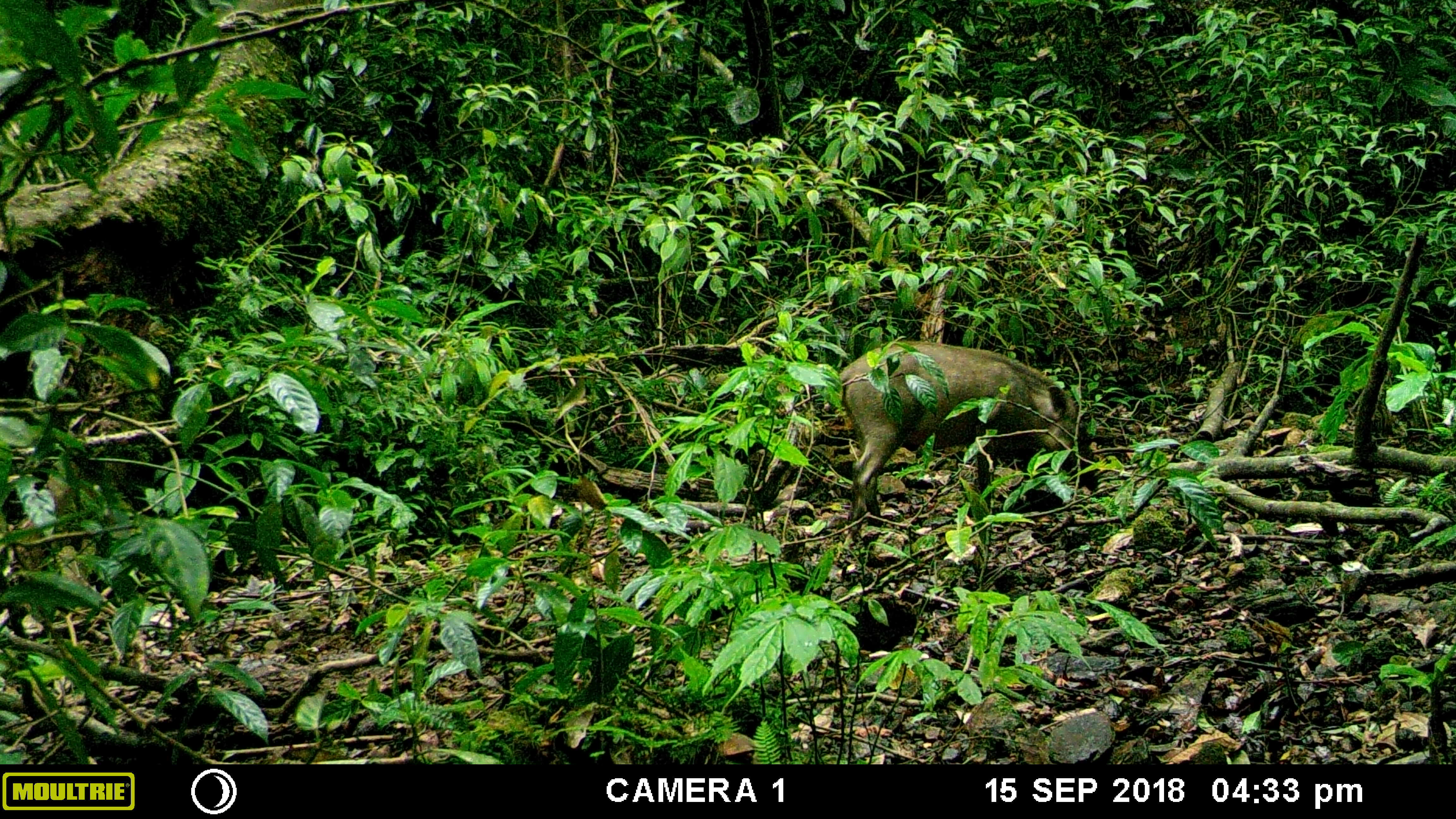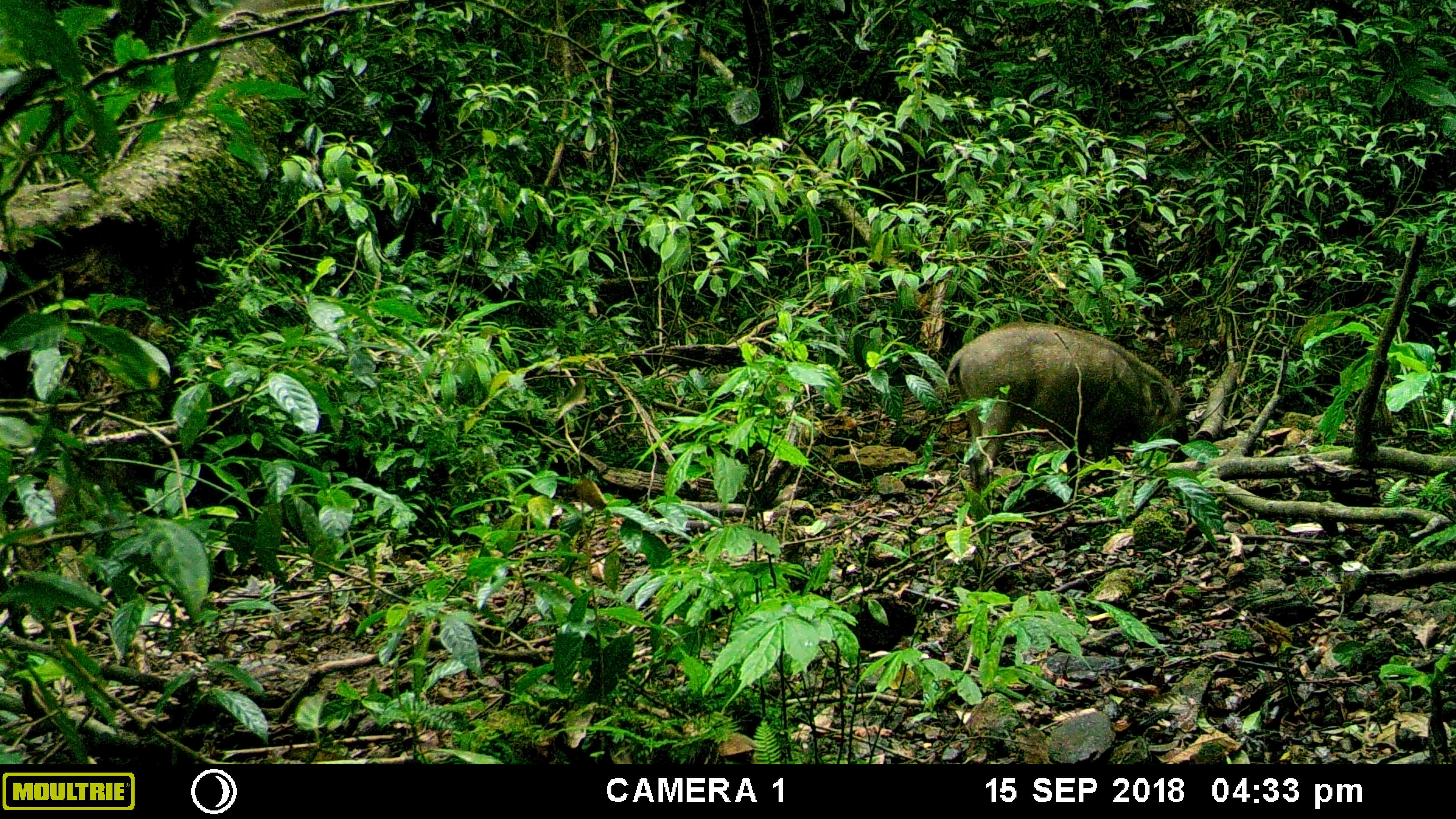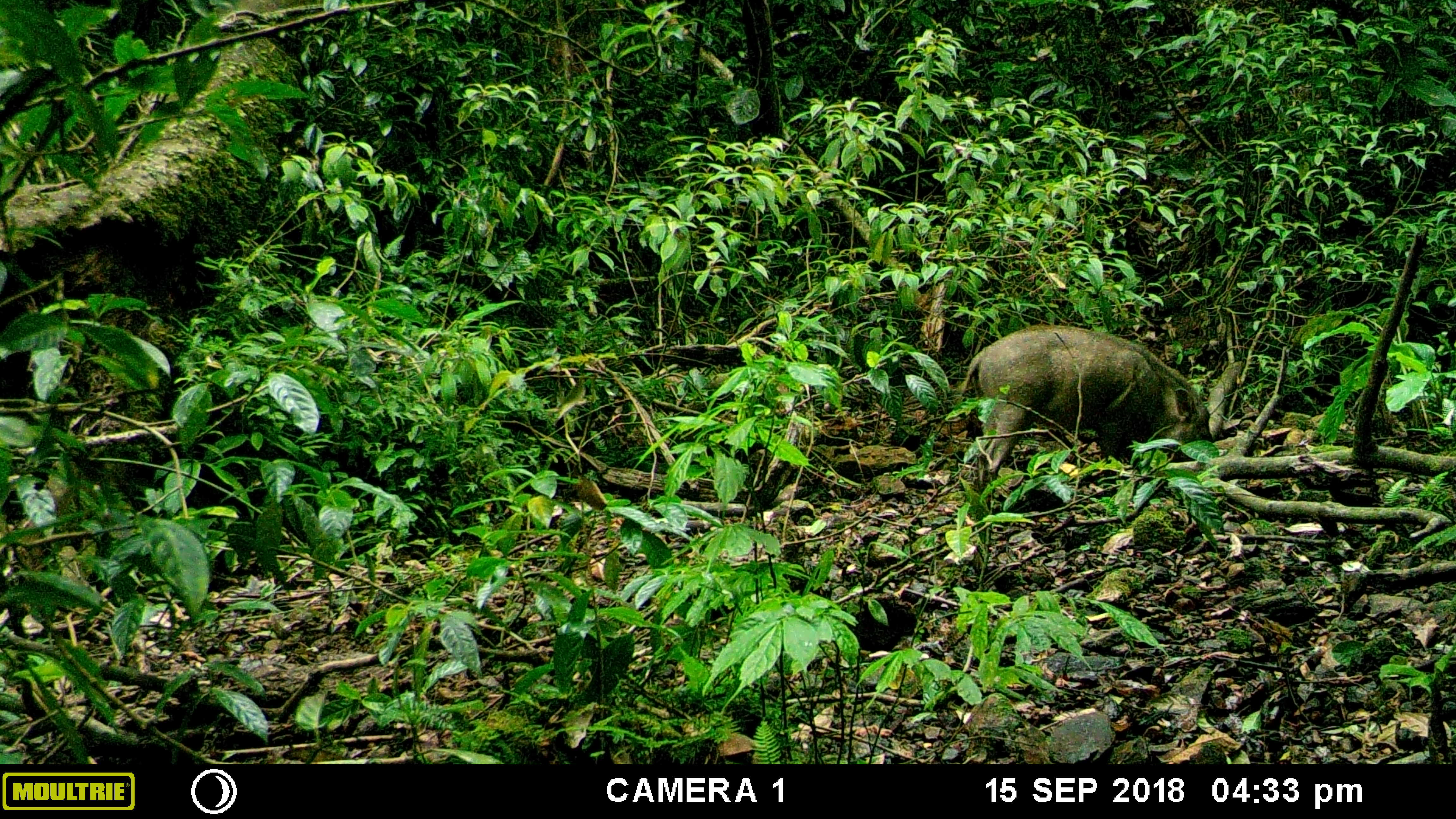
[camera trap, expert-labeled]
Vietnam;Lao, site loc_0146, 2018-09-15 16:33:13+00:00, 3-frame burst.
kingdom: Animalia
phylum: Chordata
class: Mammalia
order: Artiodactyla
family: Suidae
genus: Sus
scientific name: Sus scrofa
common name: eurasian wild pig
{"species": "eurasian wild pig (Sus scrofa)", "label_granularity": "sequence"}